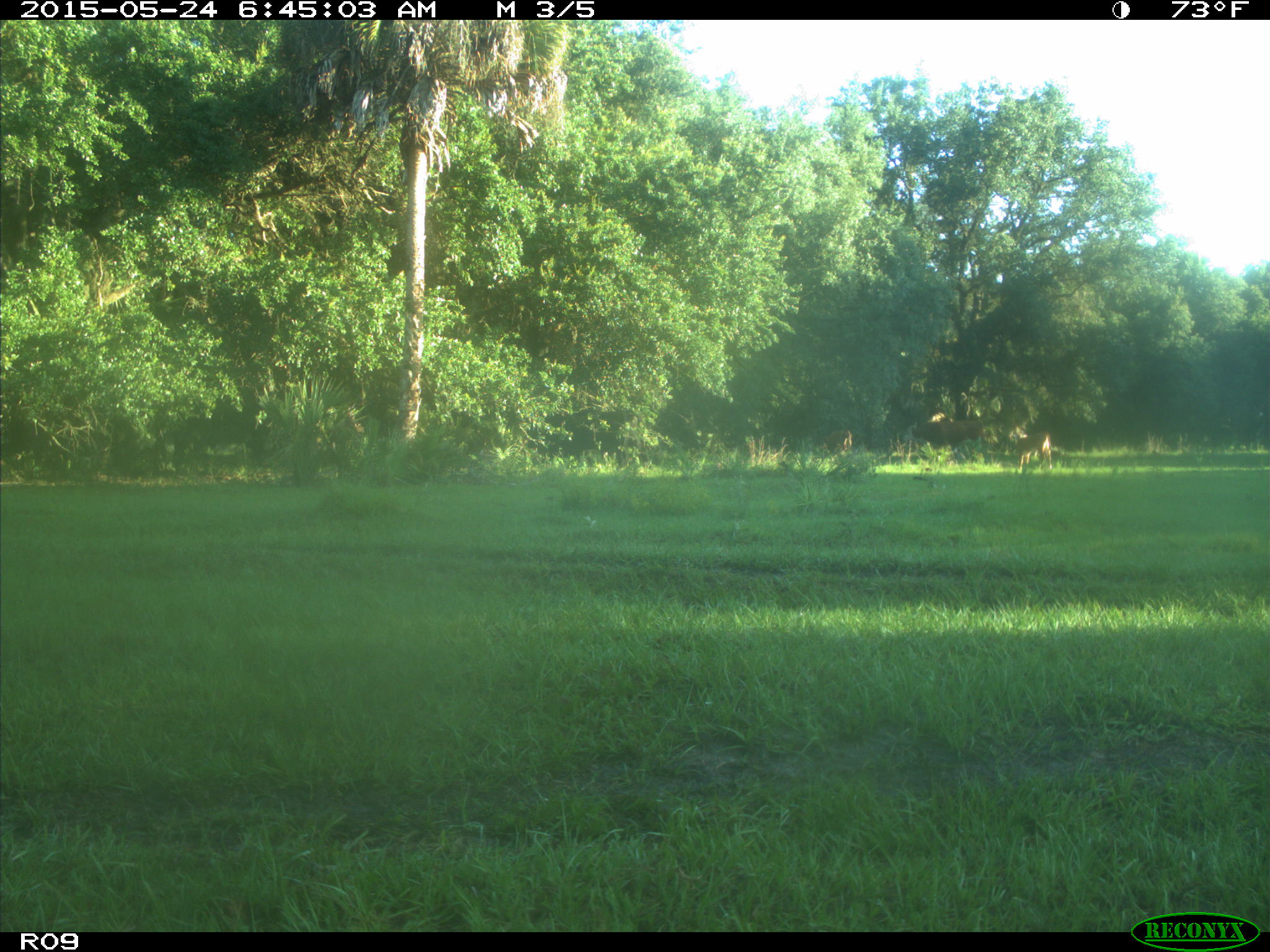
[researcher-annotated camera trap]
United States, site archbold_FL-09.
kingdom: Animalia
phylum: Chordata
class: Mammalia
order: Artiodactyla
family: Bovidae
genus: Bos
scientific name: Bos taurus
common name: domestic cow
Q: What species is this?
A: Bos taurus (domestic cow).